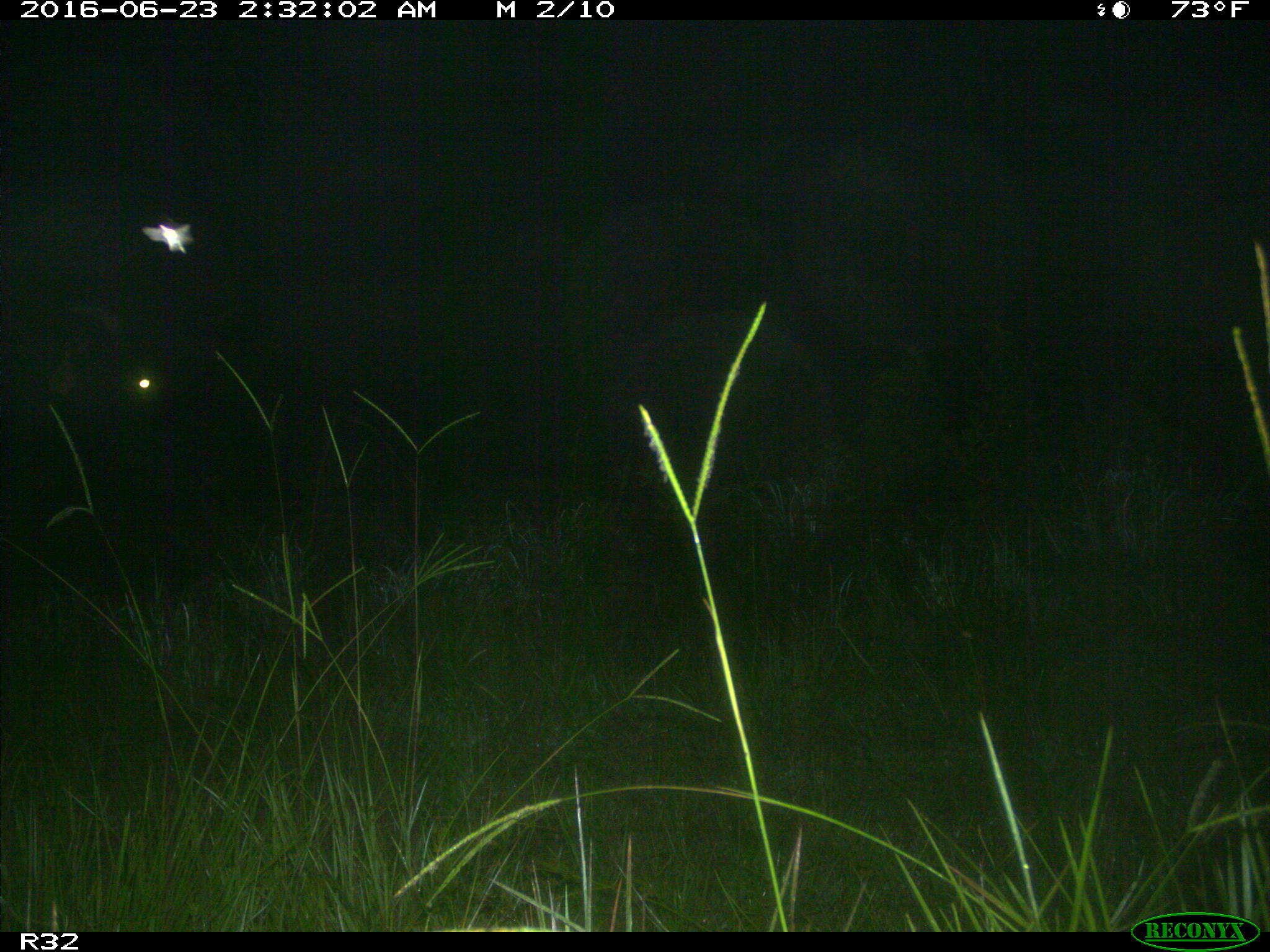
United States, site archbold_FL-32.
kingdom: Animalia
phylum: Chordata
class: Mammalia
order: Artiodactyla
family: Bovidae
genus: Bos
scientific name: Bos taurus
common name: domestic cow